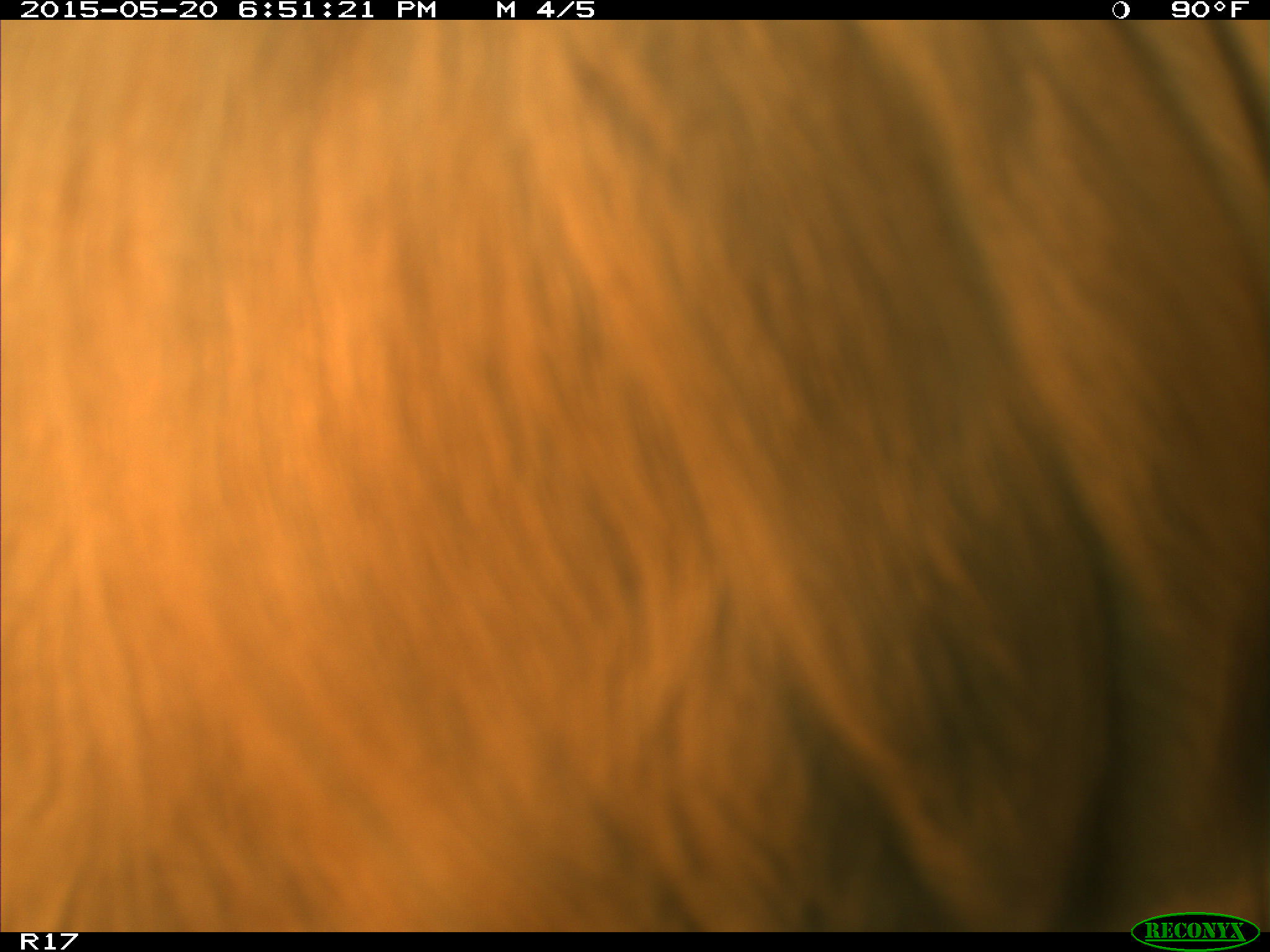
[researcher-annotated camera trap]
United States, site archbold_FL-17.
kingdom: Animalia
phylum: Chordata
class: Mammalia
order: Artiodactyla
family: Bovidae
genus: Bos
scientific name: Bos taurus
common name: domestic cow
Bos taurus (domestic cow).